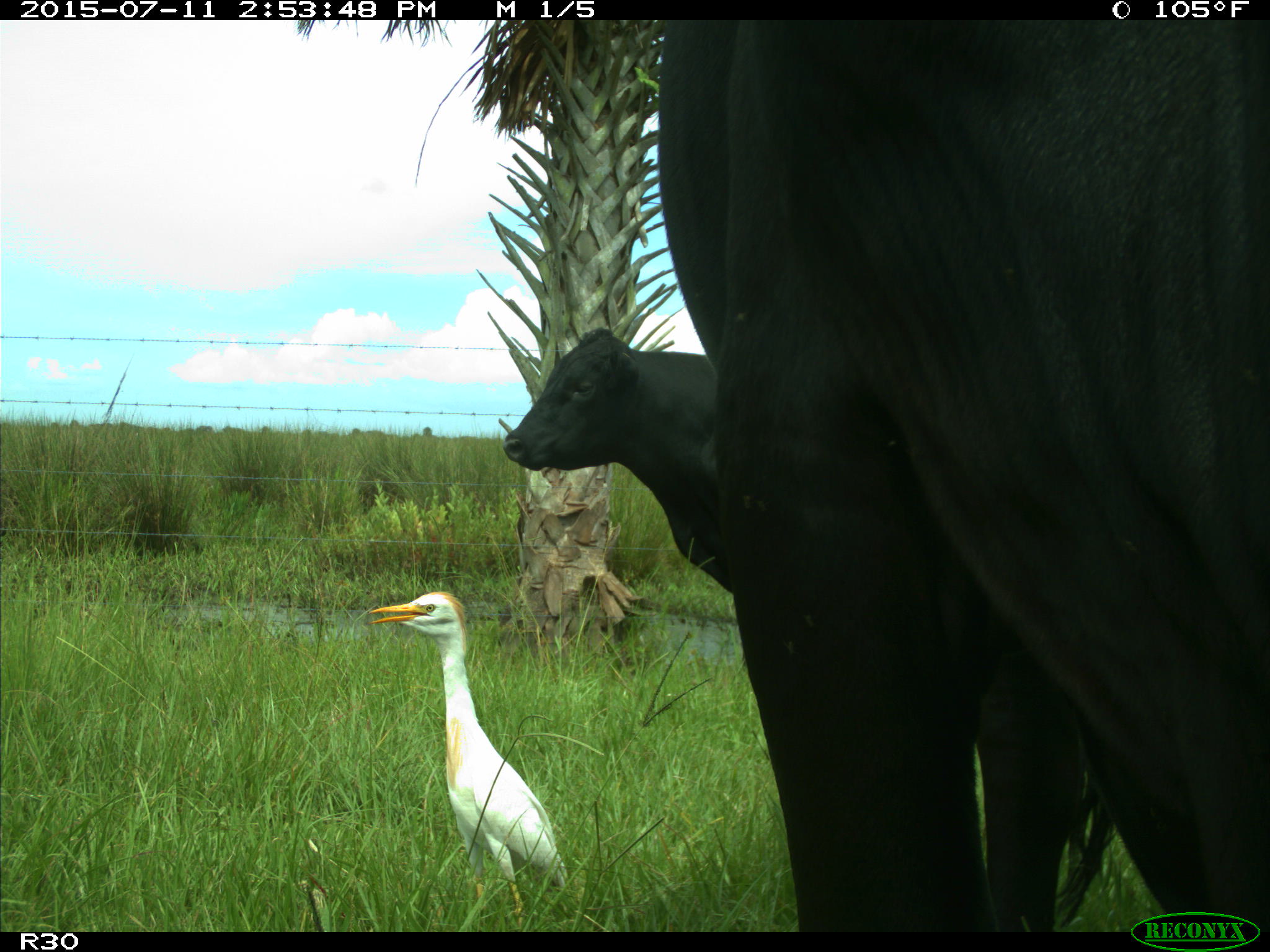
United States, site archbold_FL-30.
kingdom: Animalia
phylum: Chordata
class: Mammalia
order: Artiodactyla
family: Bovidae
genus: Bos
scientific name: Bos taurus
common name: domestic cow